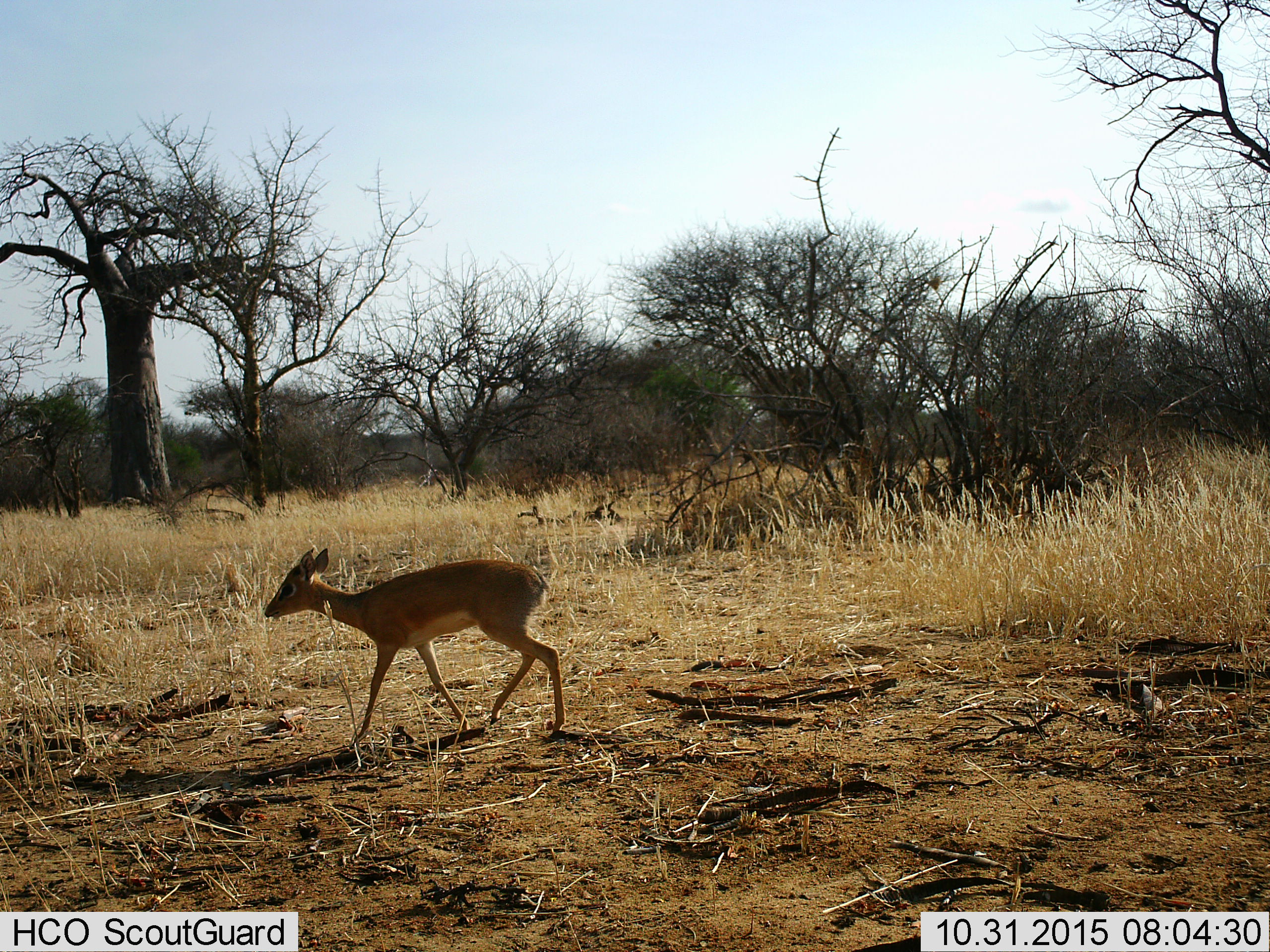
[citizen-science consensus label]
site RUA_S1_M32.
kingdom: Animalia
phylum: Chordata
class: Mammalia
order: Artiodactyla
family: Bovidae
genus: Madoqua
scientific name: Madoqua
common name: dik-dik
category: dikdik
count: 1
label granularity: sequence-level